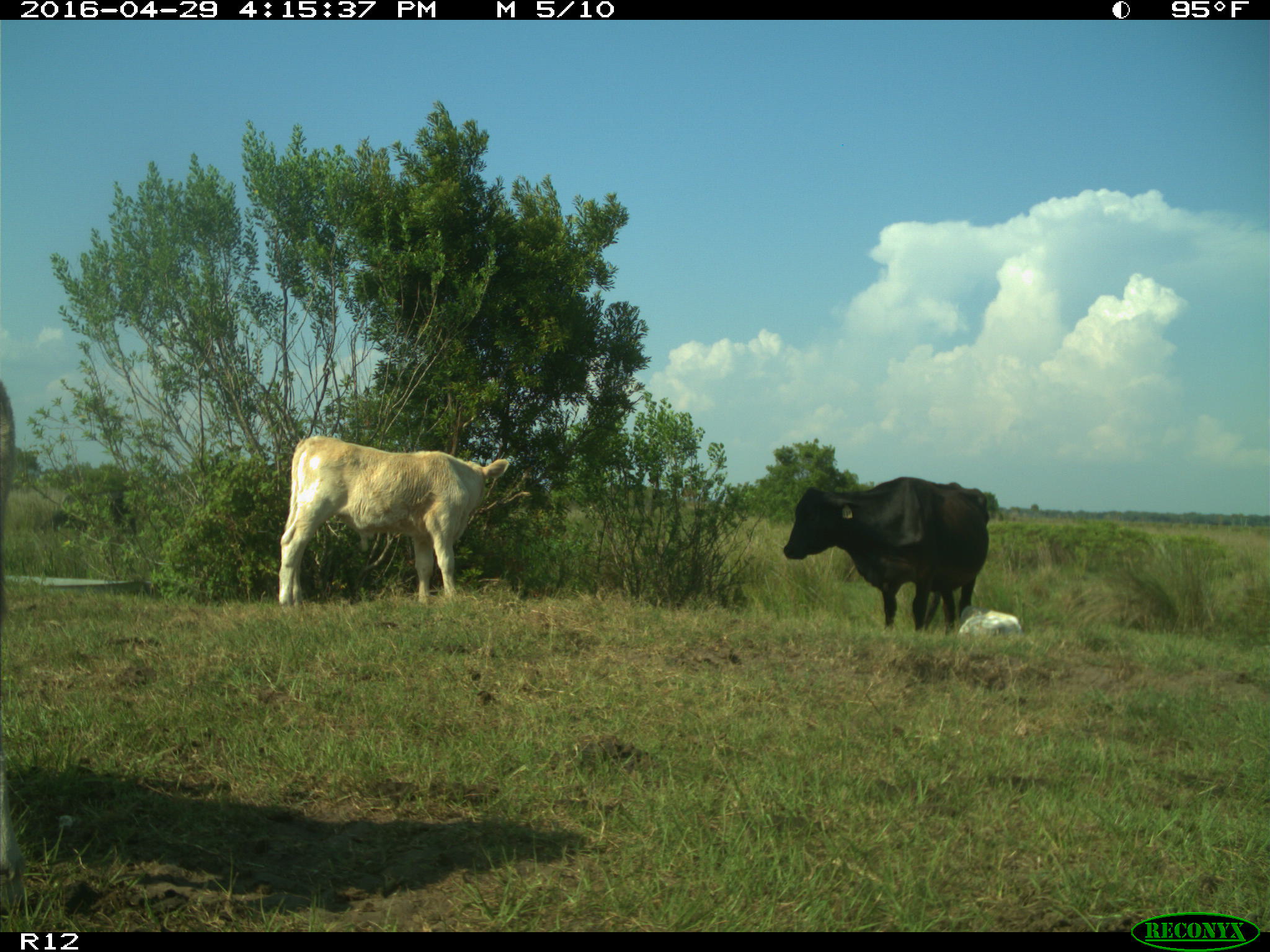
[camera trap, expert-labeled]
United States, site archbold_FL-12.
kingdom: Animalia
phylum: Chordata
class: Mammalia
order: Artiodactyla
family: Bovidae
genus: Bos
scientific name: Bos taurus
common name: domestic cow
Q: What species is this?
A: Bos taurus (domestic cow).